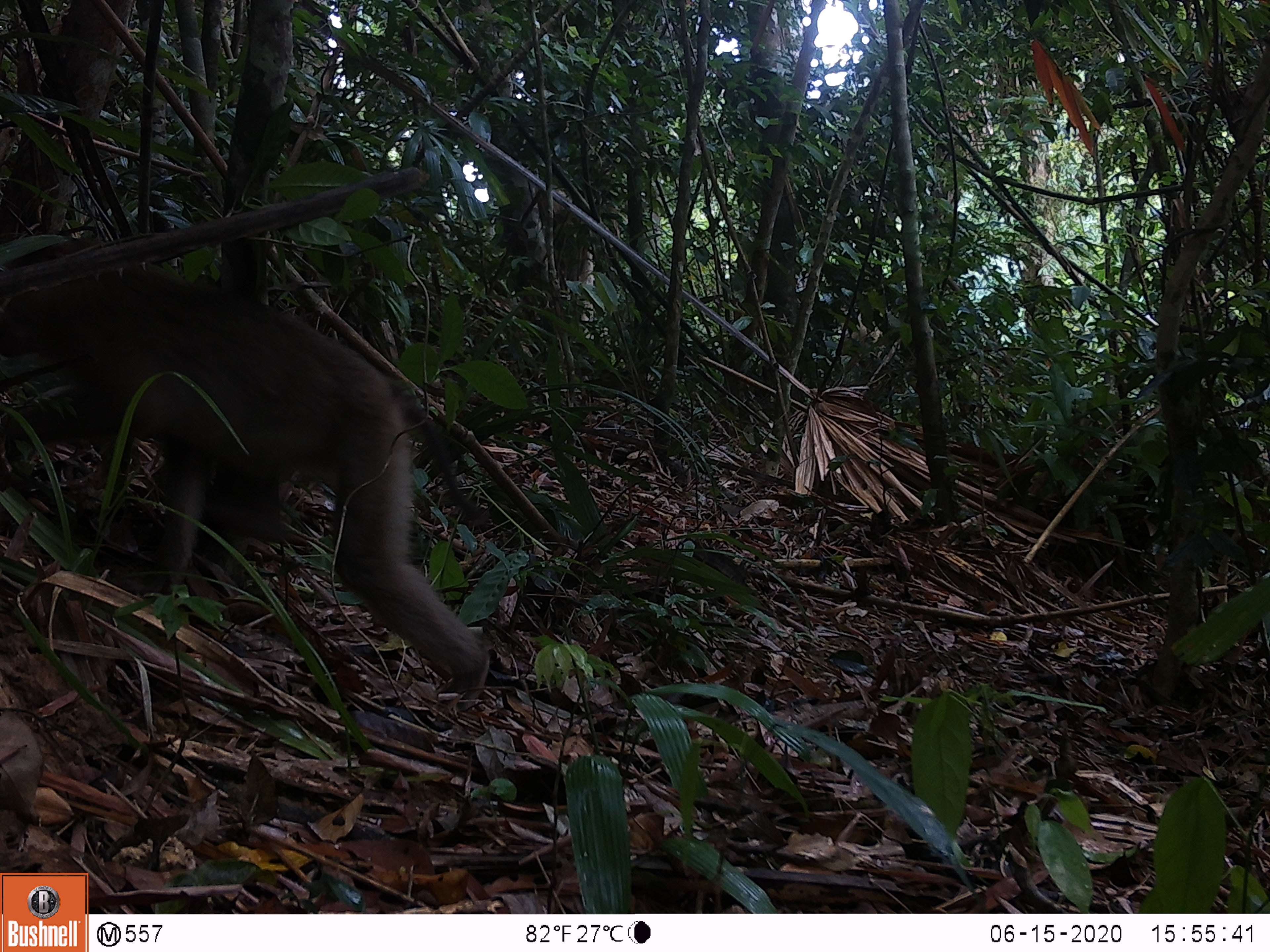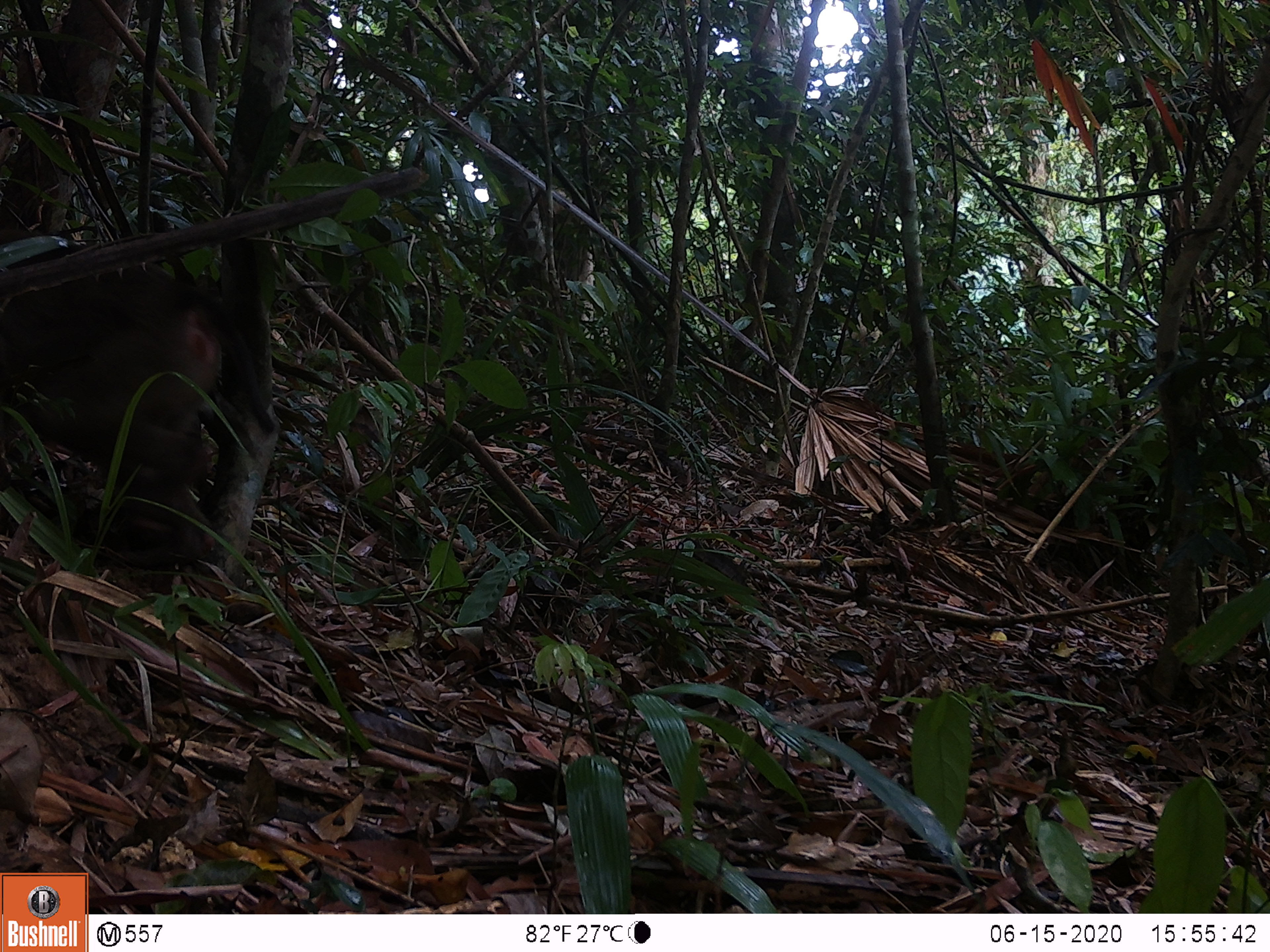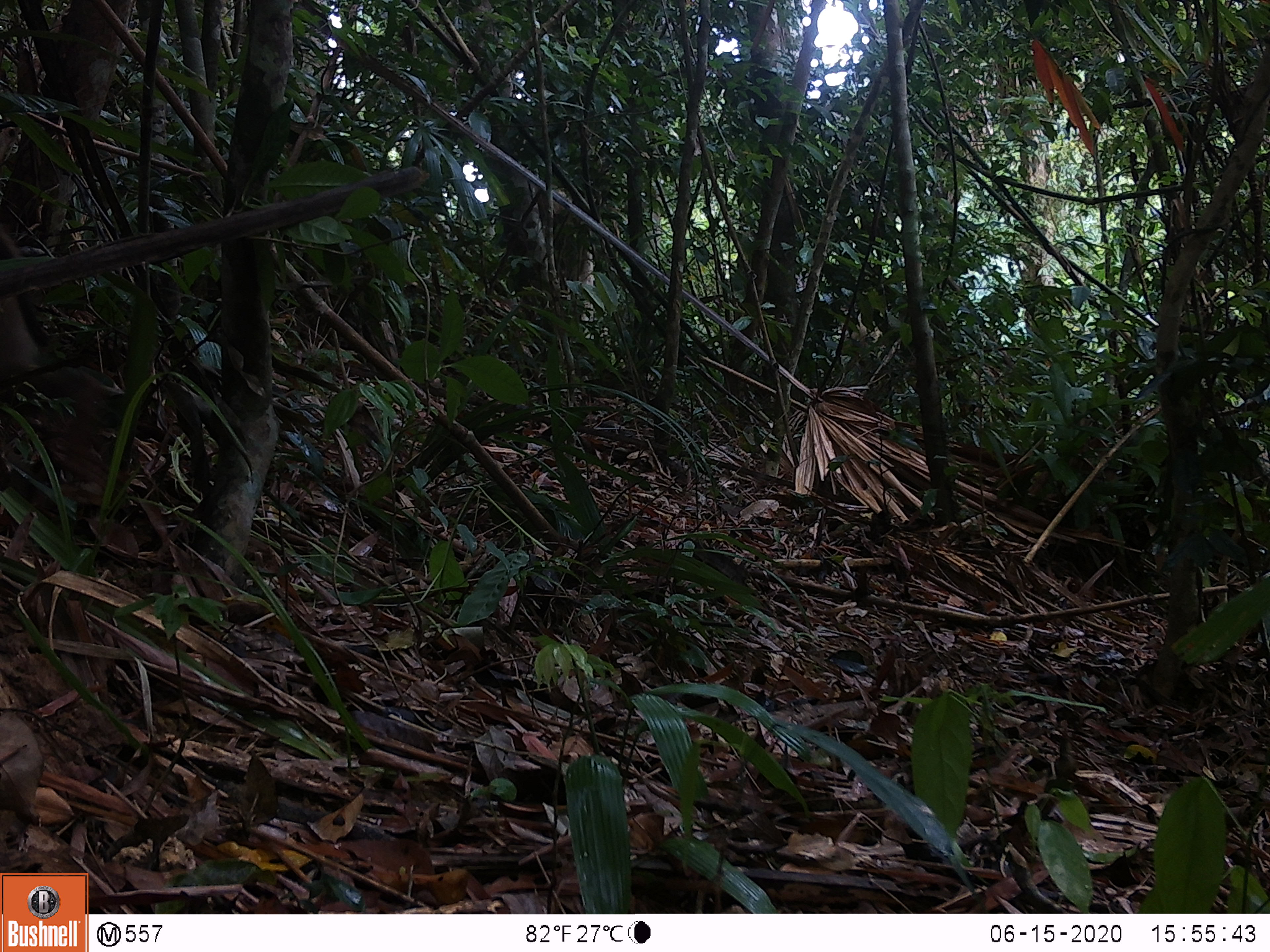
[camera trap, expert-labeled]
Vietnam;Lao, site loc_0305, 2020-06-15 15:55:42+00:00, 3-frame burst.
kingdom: Animalia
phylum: Chordata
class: Mammalia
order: Primates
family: Cercopithecidae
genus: Macaca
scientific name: Macaca nemestrina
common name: pig-tailed macaque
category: pig tailed macaque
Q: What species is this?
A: Pig tailed macaque (pig-tailed macaque) (Macaca nemestrina).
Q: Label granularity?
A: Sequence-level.